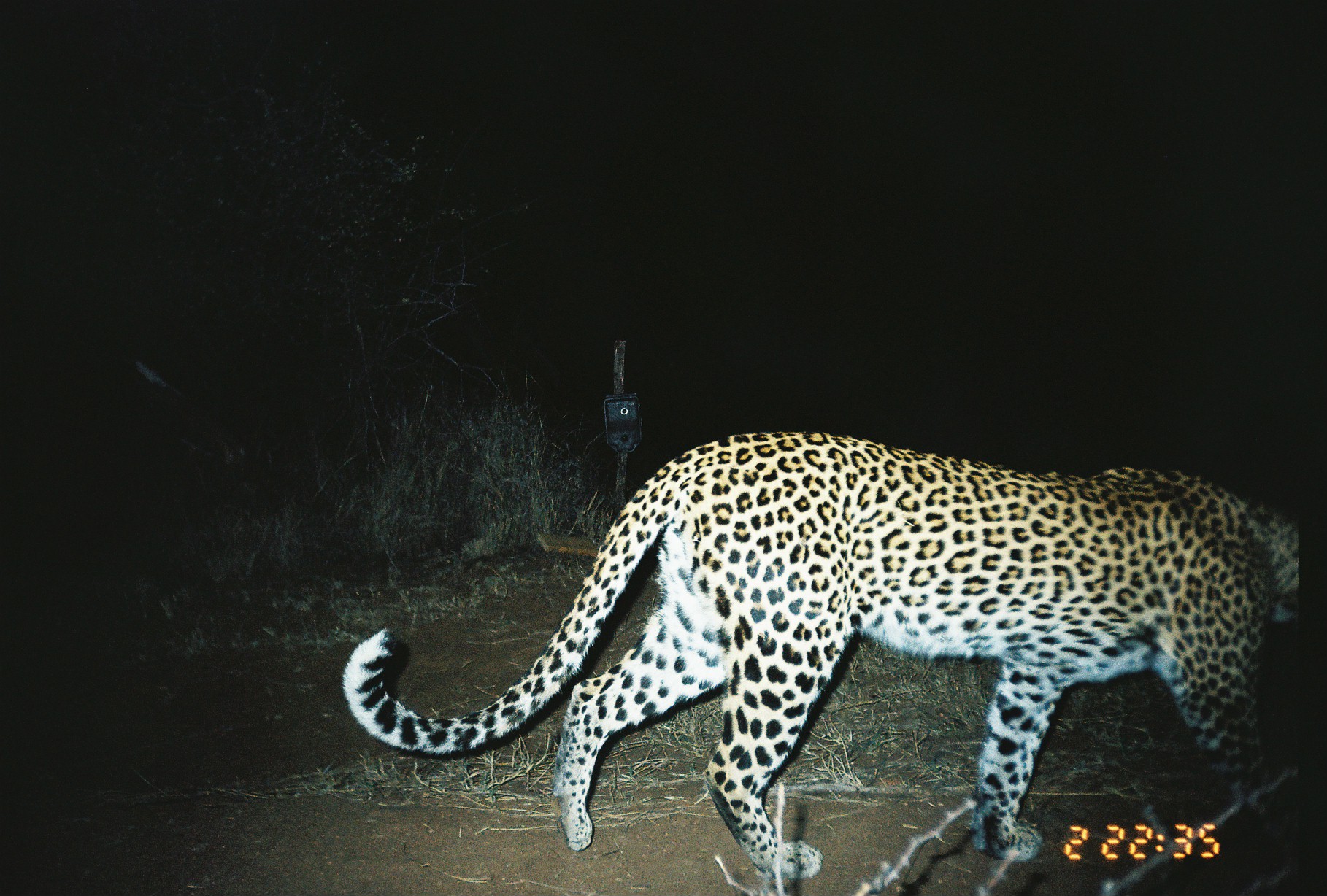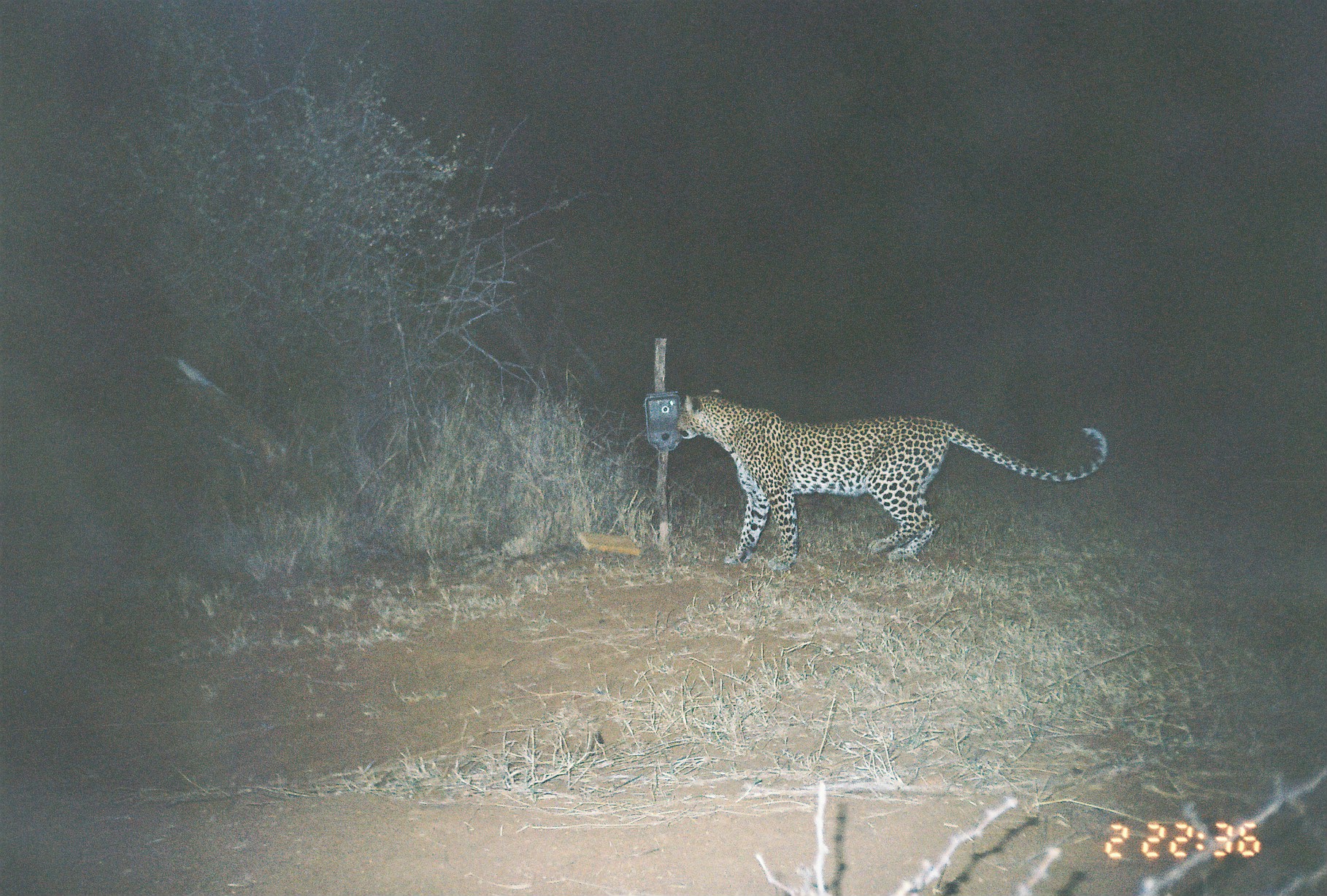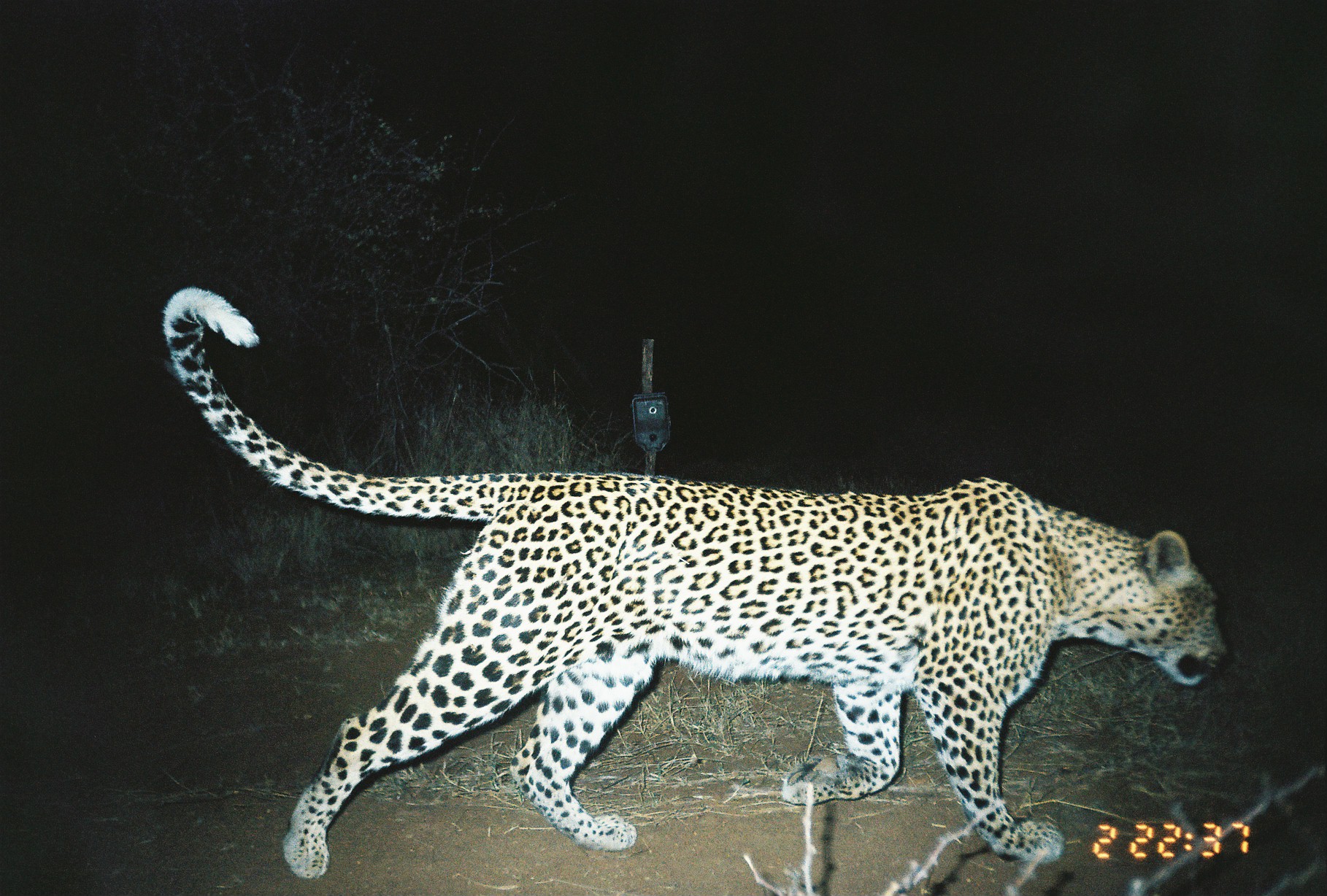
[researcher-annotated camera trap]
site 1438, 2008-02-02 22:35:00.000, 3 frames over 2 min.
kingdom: Animalia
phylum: Chordata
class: Mammalia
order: Carnivora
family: Felidae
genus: Panthera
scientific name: Panthera pardus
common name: leopard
Panthera pardus (leopard), count 1.